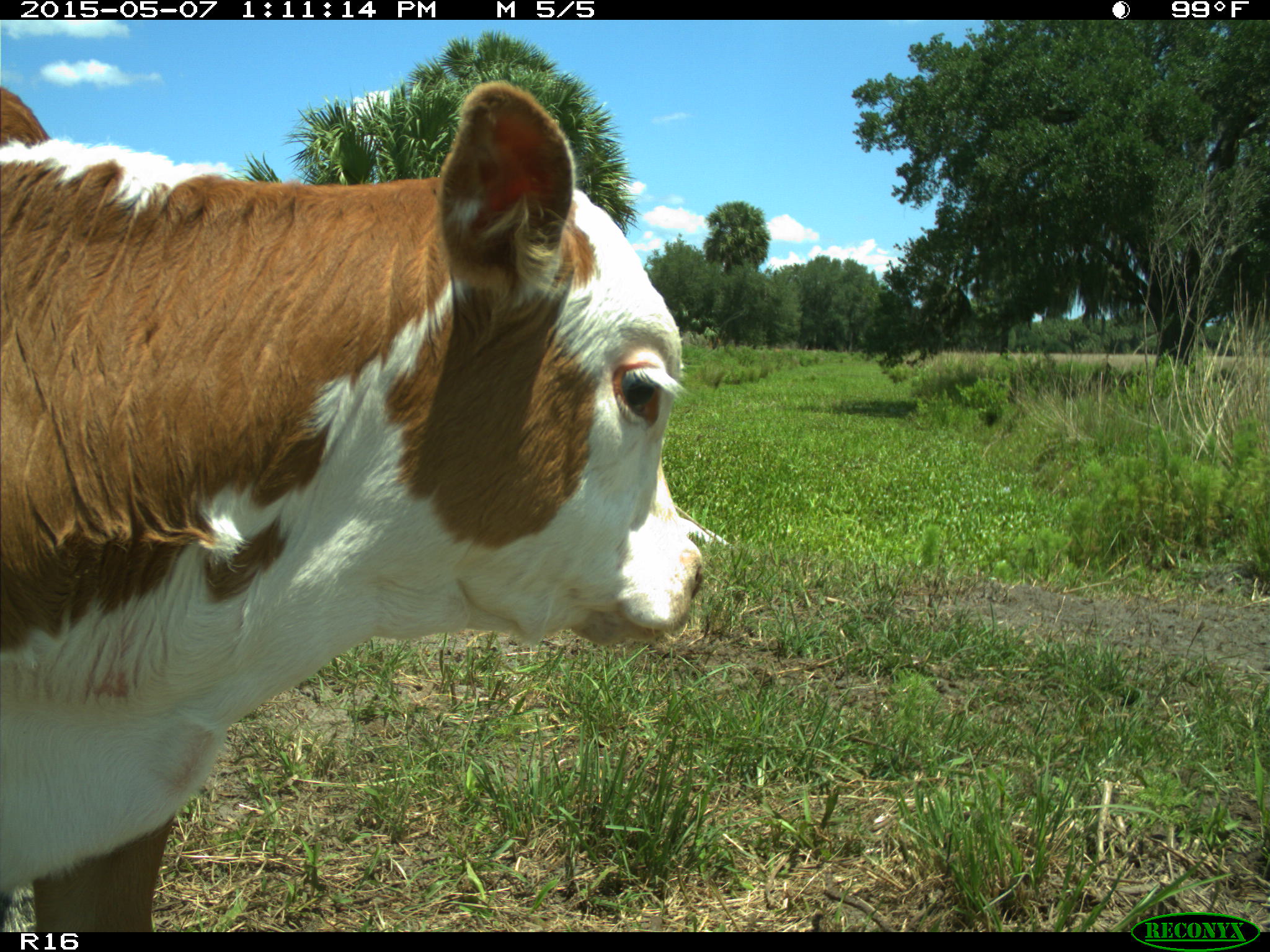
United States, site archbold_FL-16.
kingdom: Animalia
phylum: Chordata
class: Mammalia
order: Artiodactyla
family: Bovidae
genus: Bos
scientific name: Bos taurus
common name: domestic cow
Bos taurus (domestic cow).